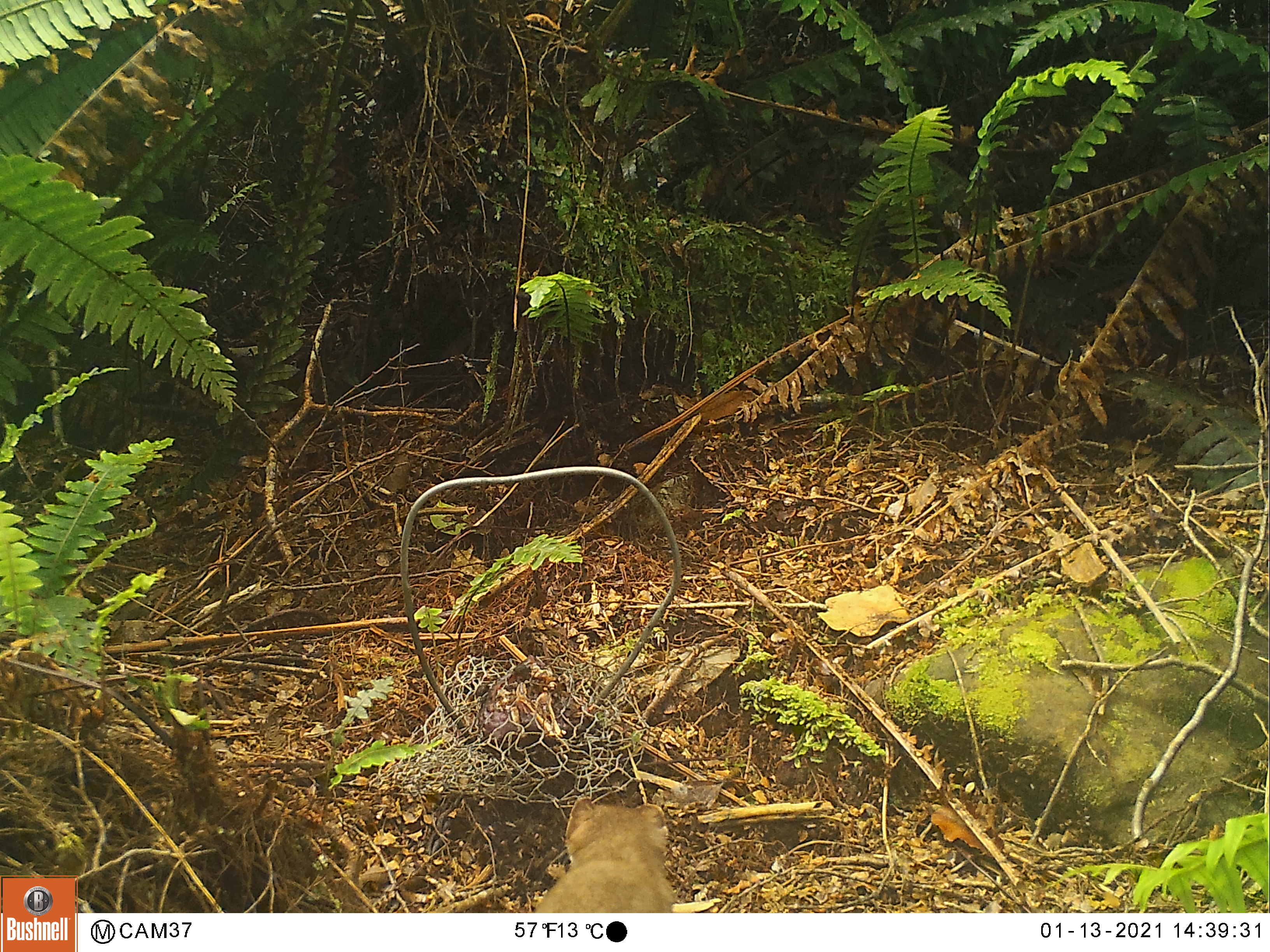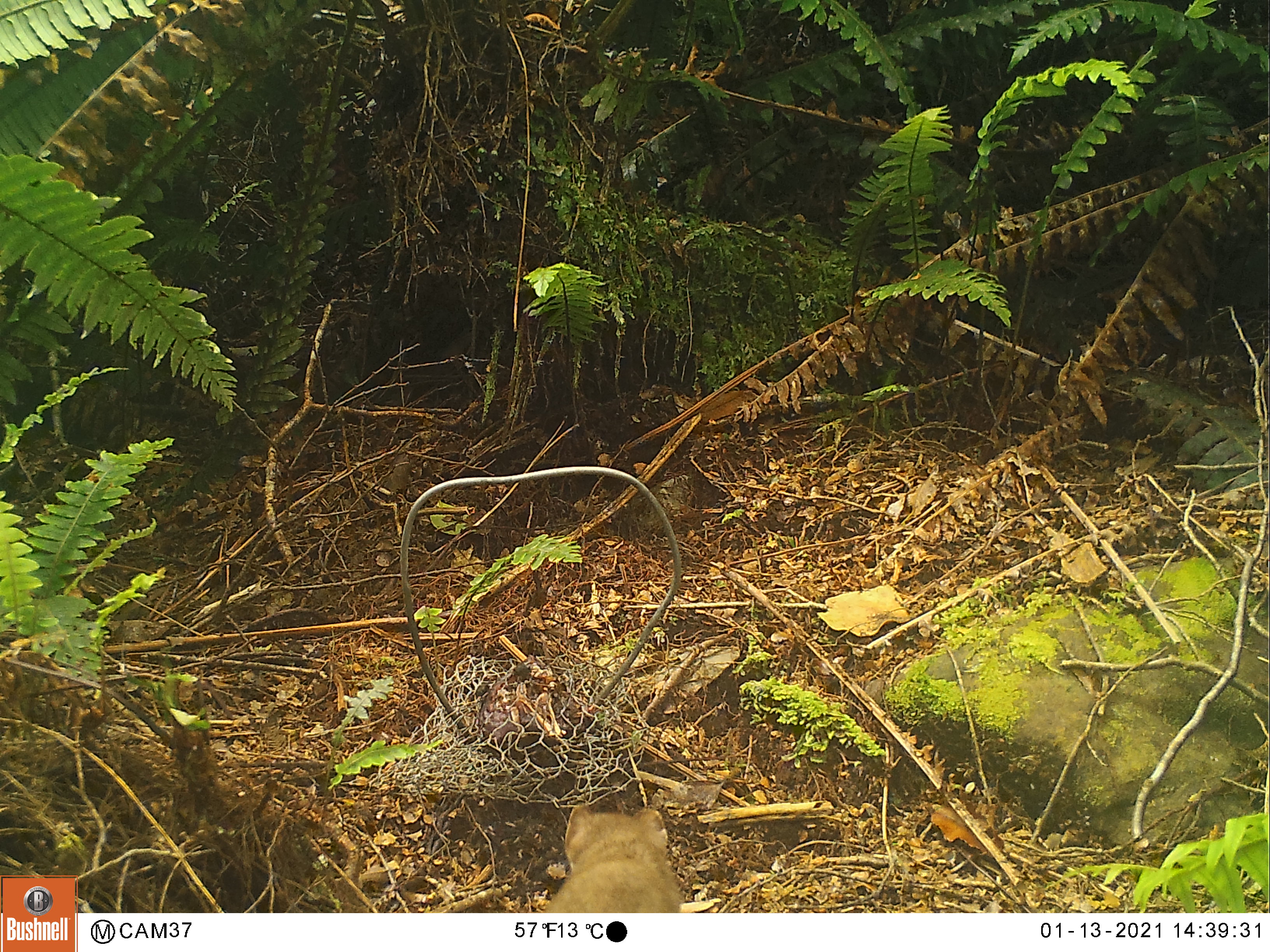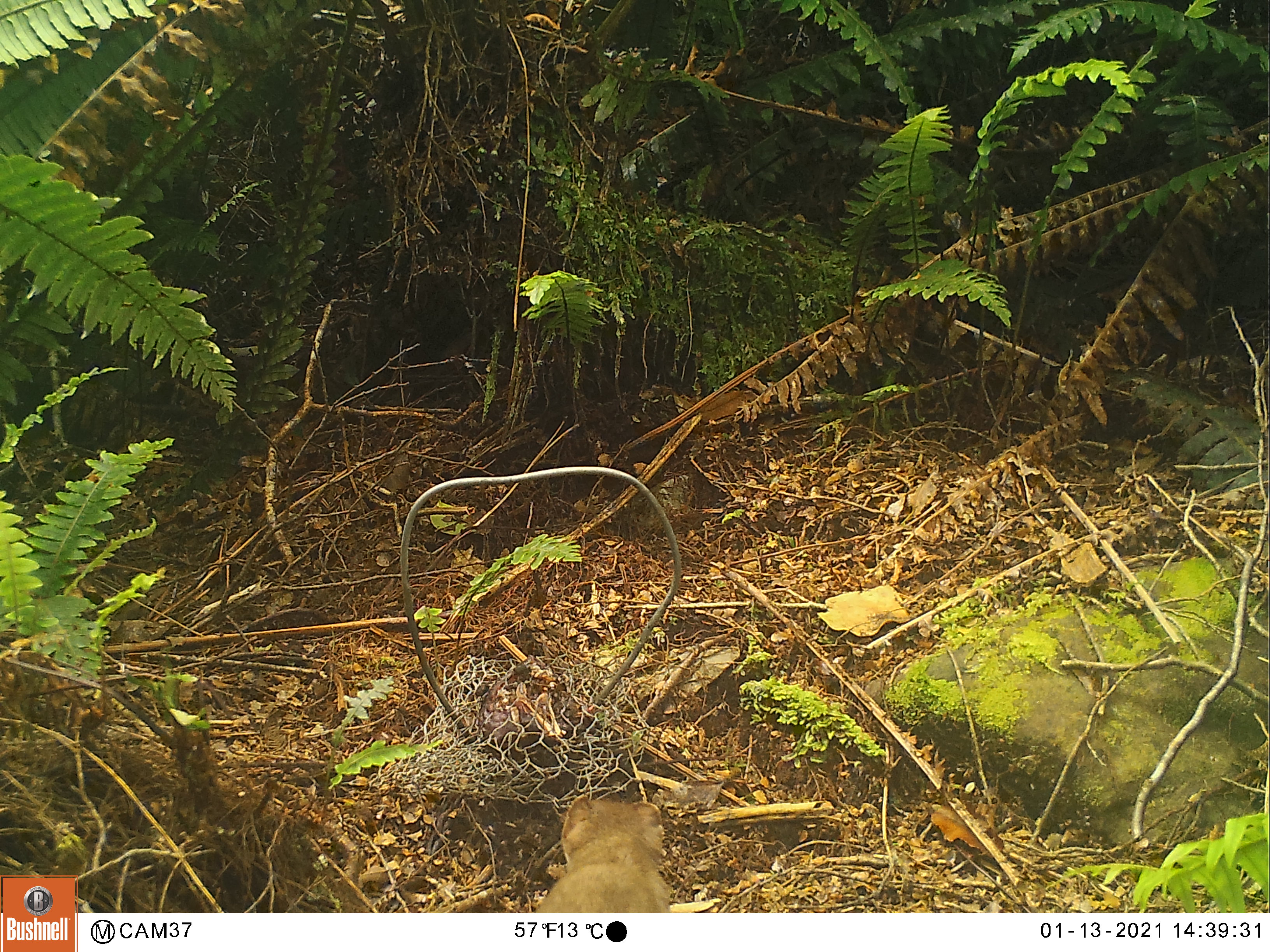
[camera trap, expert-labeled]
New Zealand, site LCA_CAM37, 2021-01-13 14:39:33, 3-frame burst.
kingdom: Animalia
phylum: Chordata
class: Mammalia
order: Carnivora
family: Mustelidae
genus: Mustela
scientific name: Mustela erminea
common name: stoat